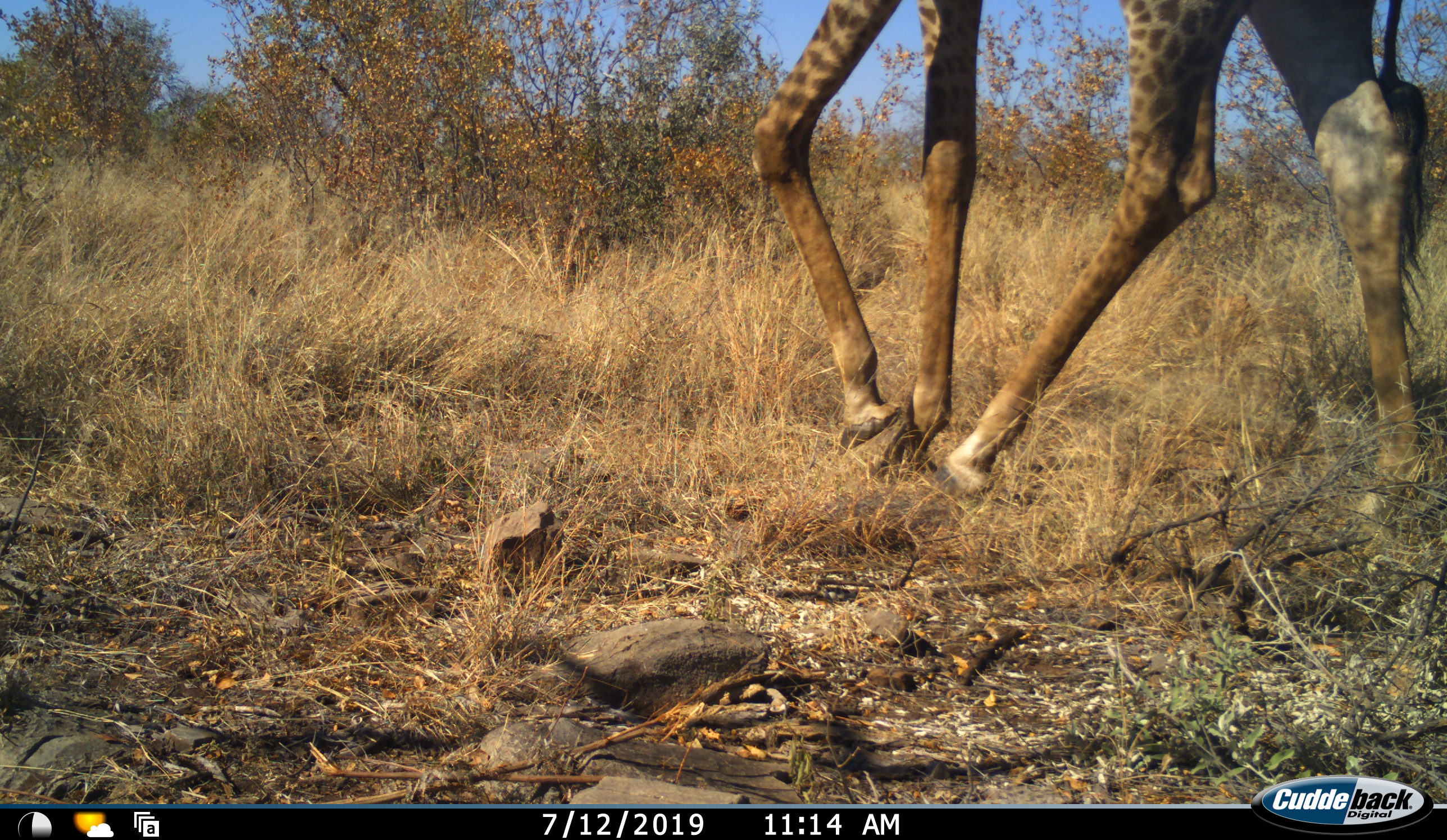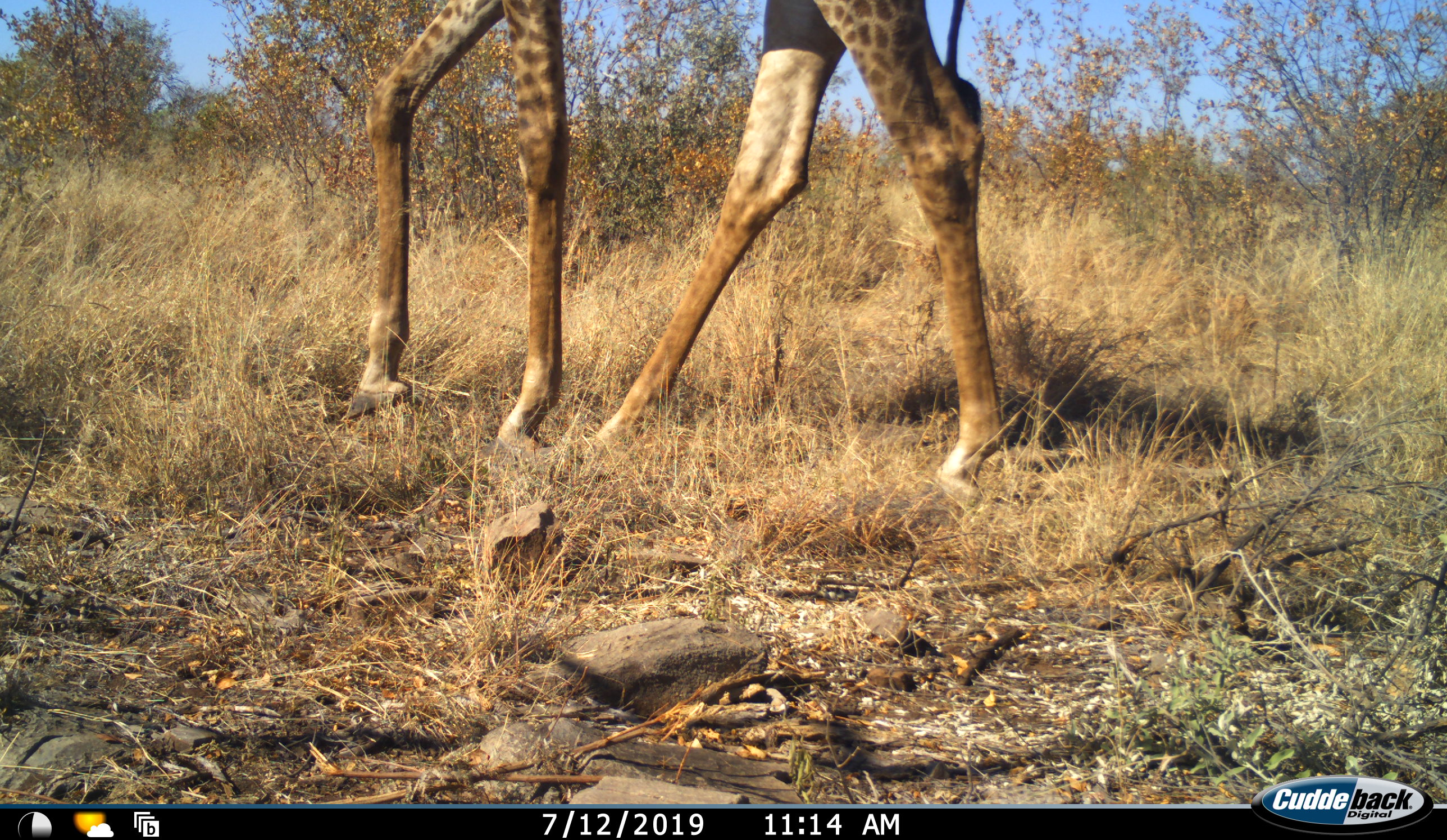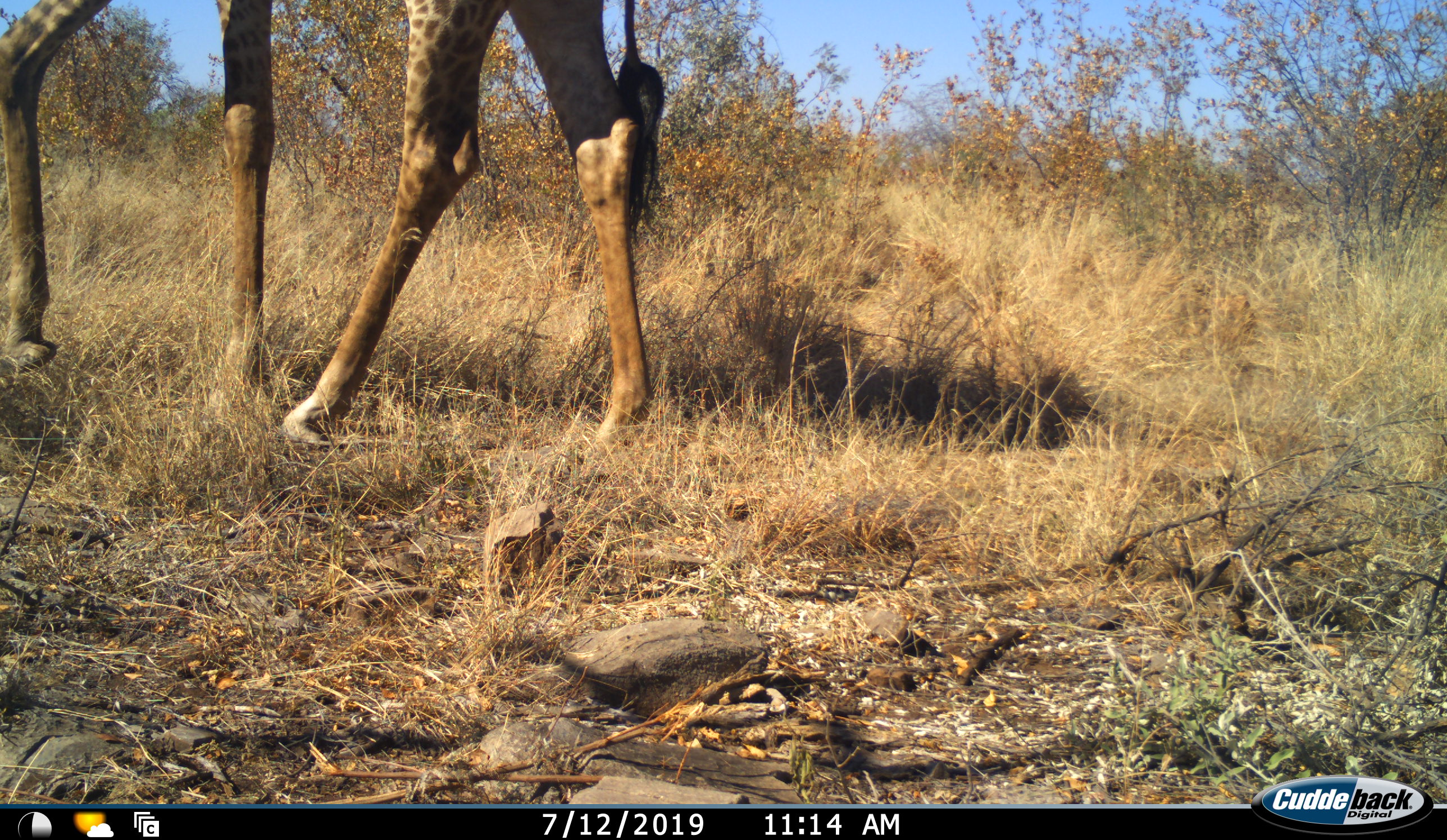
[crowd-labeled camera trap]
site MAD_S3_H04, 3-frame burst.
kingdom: Animalia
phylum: Chordata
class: Mammalia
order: Artiodactyla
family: Giraffidae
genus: Giraffa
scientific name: Giraffa camelopardalis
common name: giraffe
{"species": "giraffe (Giraffa camelopardalis)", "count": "1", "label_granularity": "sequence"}